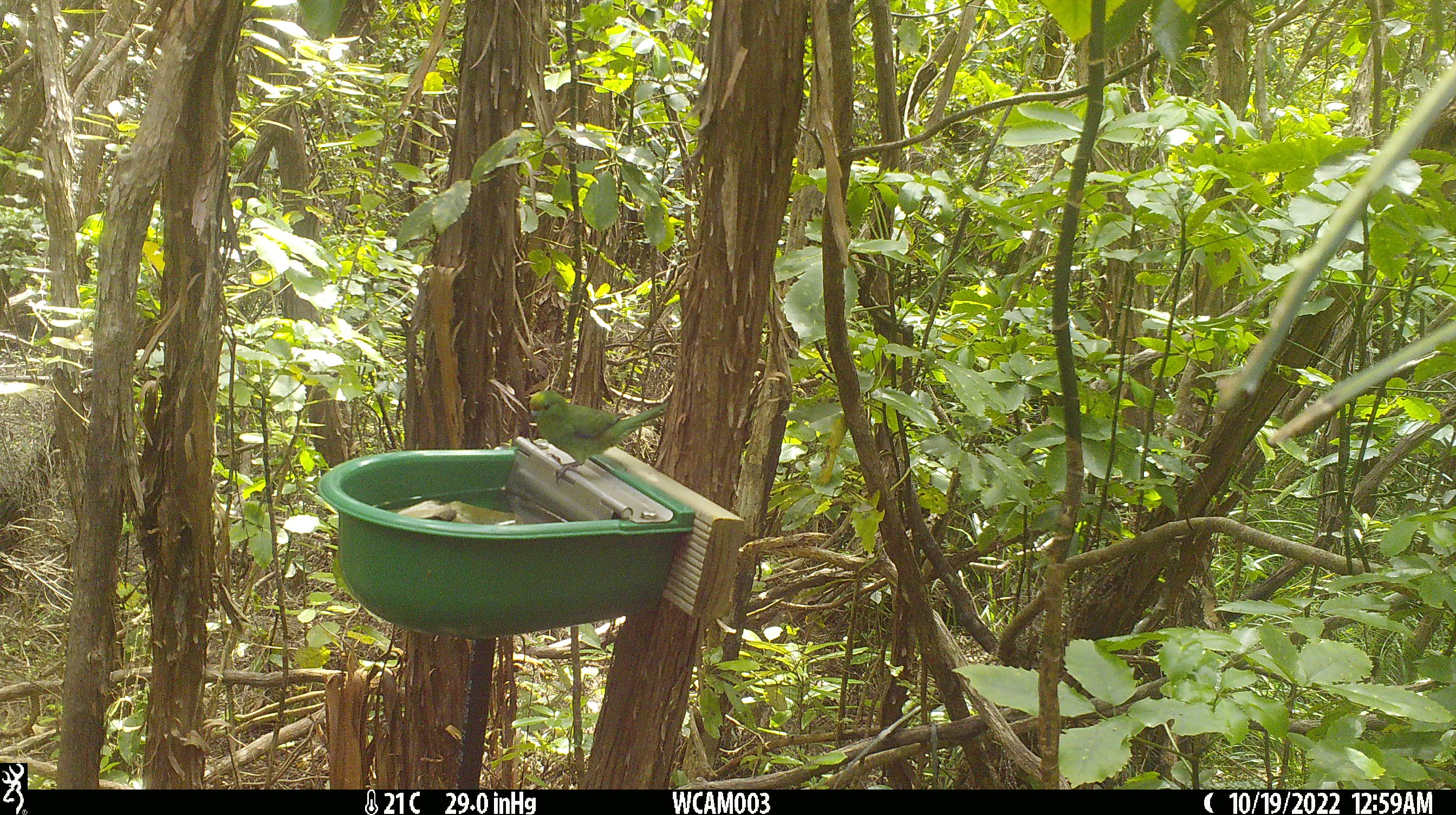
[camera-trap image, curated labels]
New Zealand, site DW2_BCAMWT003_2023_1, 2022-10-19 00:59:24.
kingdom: Animalia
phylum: Chordata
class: Aves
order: Psittaciformes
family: Psittaculidae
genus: Cyanoramphus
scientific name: Cyanoramphus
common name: parakeet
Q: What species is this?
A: Parakeet (Cyanoramphus).